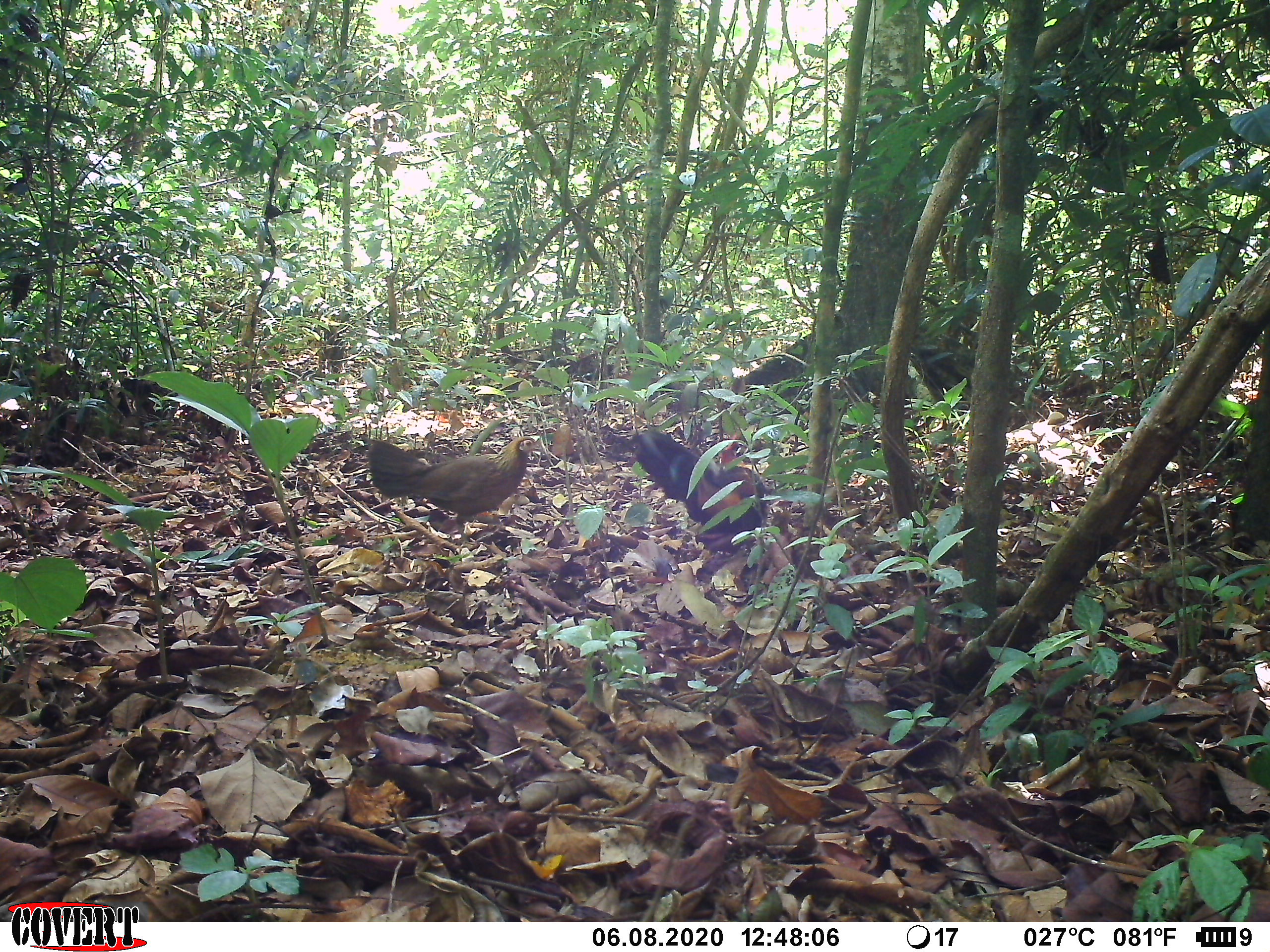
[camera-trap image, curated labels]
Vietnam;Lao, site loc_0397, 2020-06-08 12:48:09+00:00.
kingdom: Animalia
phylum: Chordata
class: Aves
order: Galliformes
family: Phasianidae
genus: Gallus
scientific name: Gallus gallus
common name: red junglefowl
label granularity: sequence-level